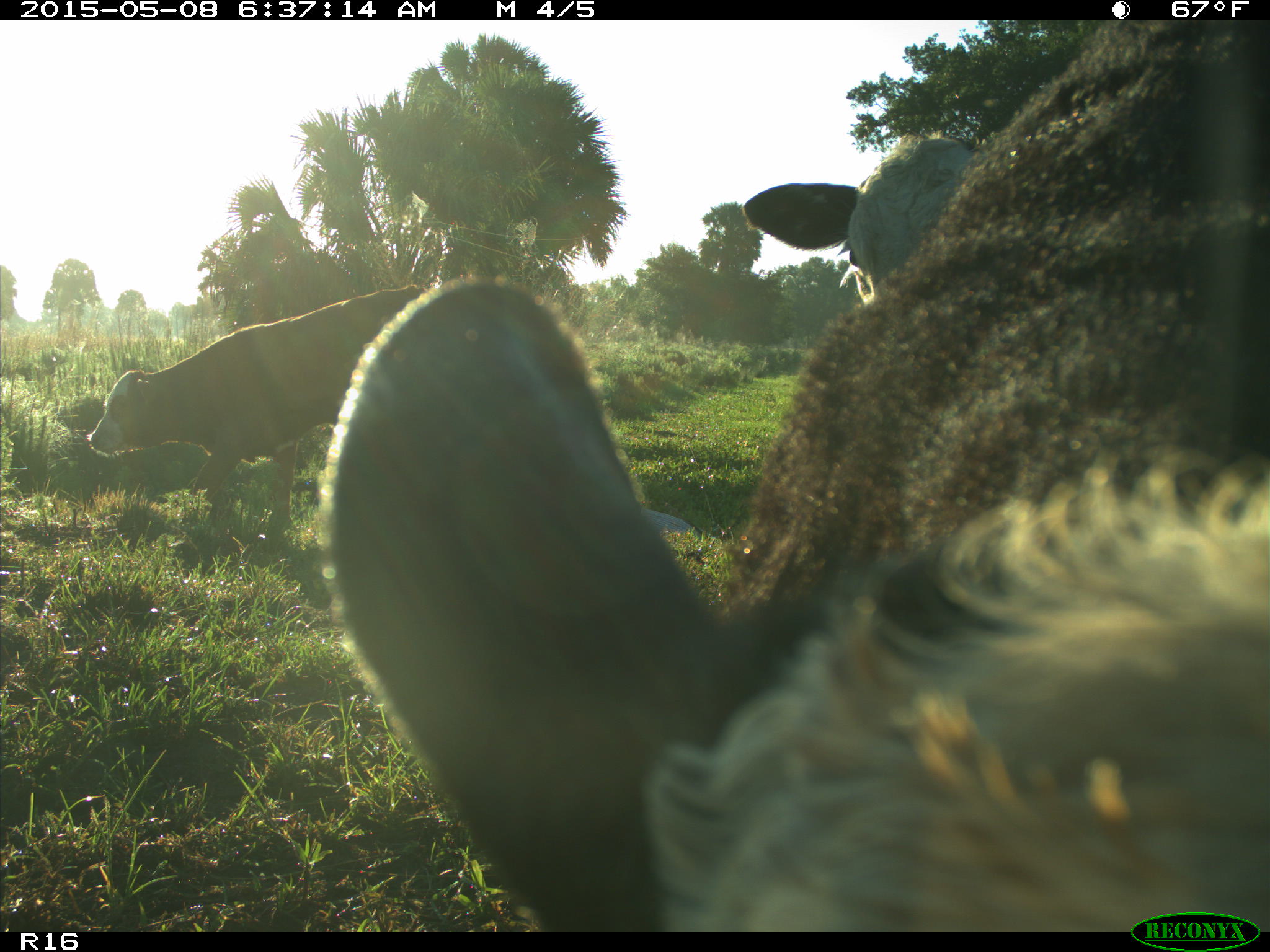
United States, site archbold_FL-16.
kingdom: Animalia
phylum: Chordata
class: Mammalia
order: Artiodactyla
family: Bovidae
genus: Bos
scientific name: Bos taurus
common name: domestic cow